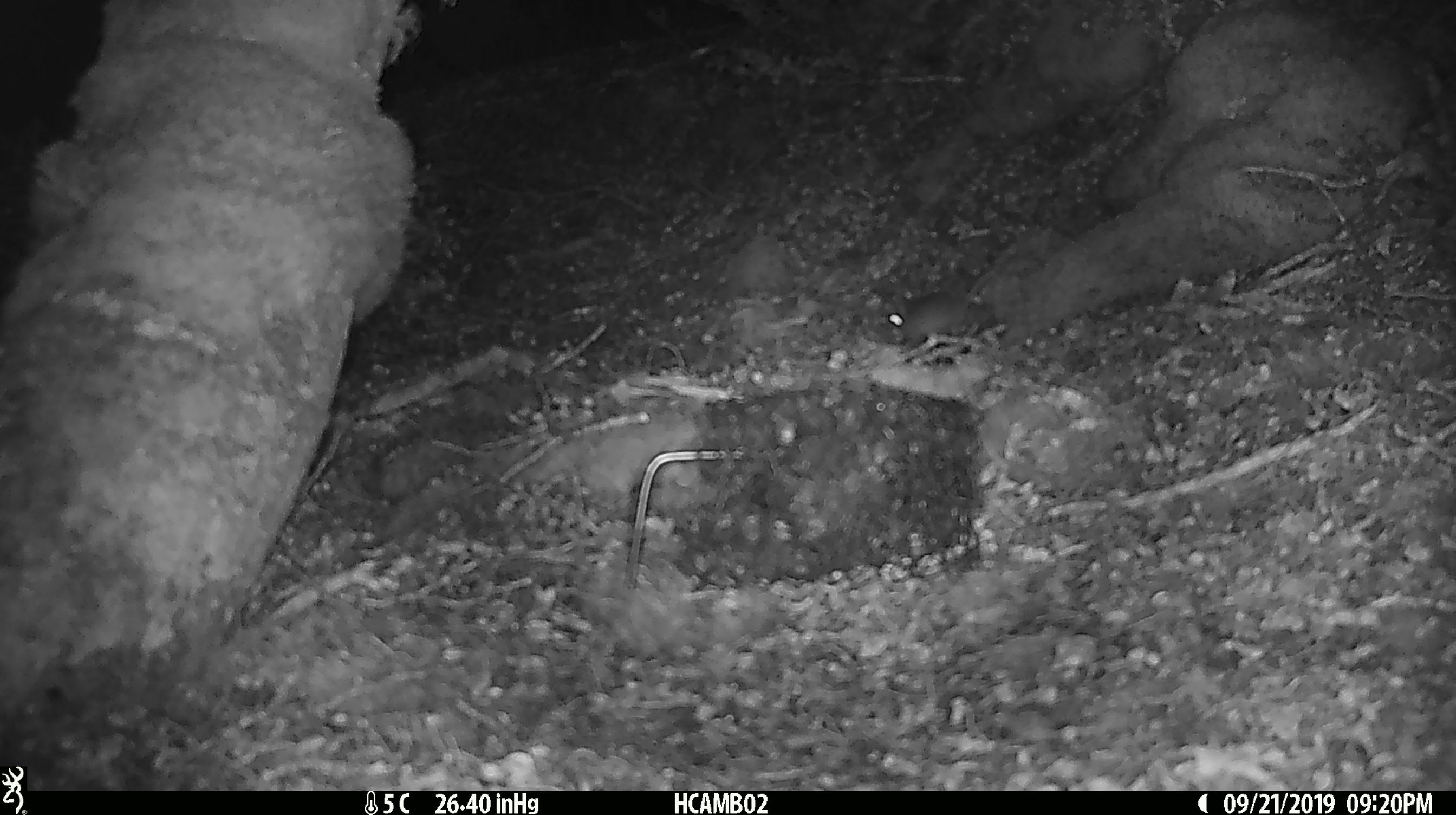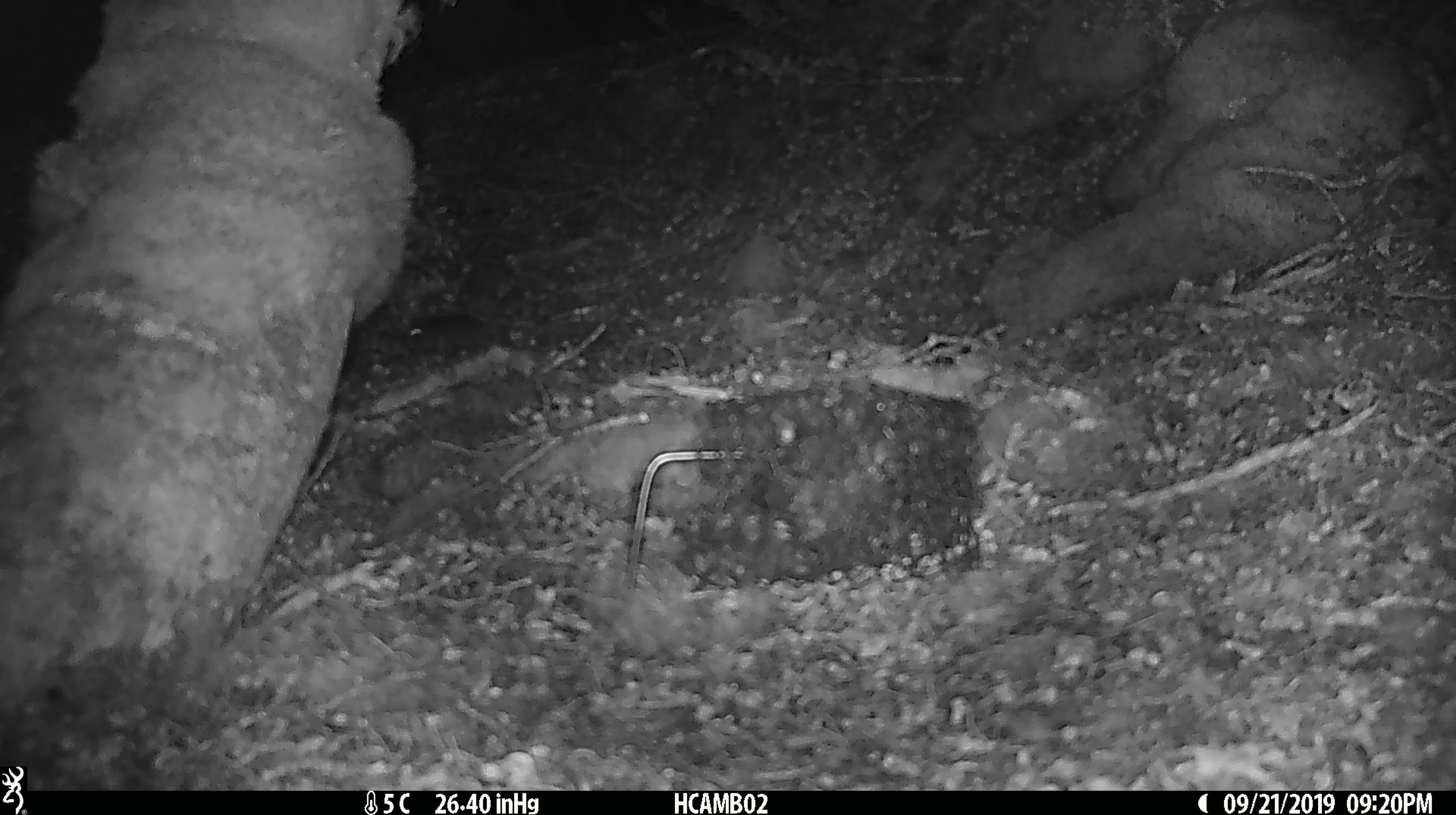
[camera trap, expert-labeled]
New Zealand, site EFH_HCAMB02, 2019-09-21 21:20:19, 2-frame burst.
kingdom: Animalia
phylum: Chordata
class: Mammalia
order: Rodentia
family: Muridae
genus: Mus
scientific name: Mus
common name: mouse